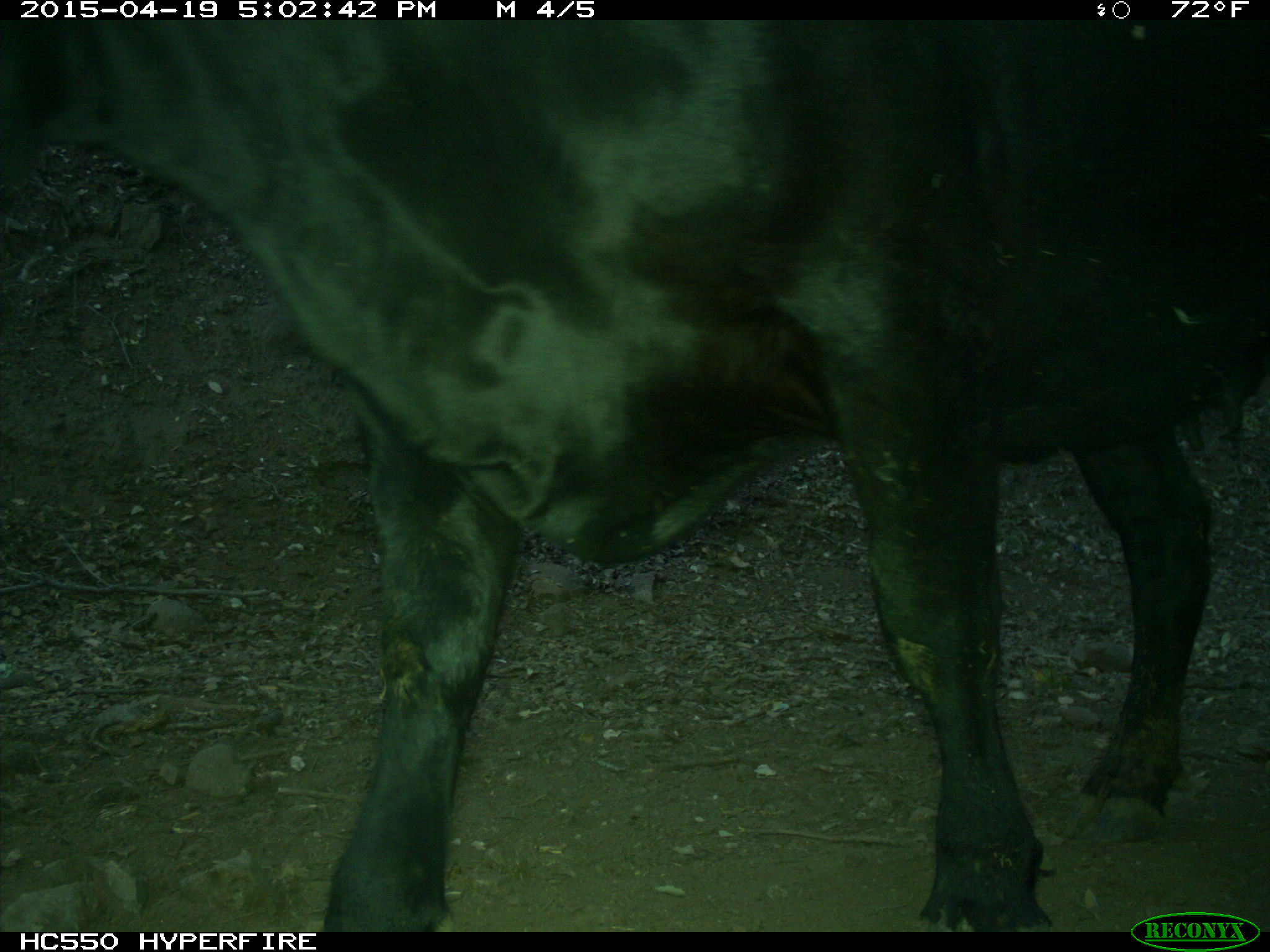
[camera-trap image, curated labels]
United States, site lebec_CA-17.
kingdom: Animalia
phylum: Chordata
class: Mammalia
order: Artiodactyla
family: Bovidae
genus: Bos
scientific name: Bos taurus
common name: domestic cow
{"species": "Bos taurus (domestic cow)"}